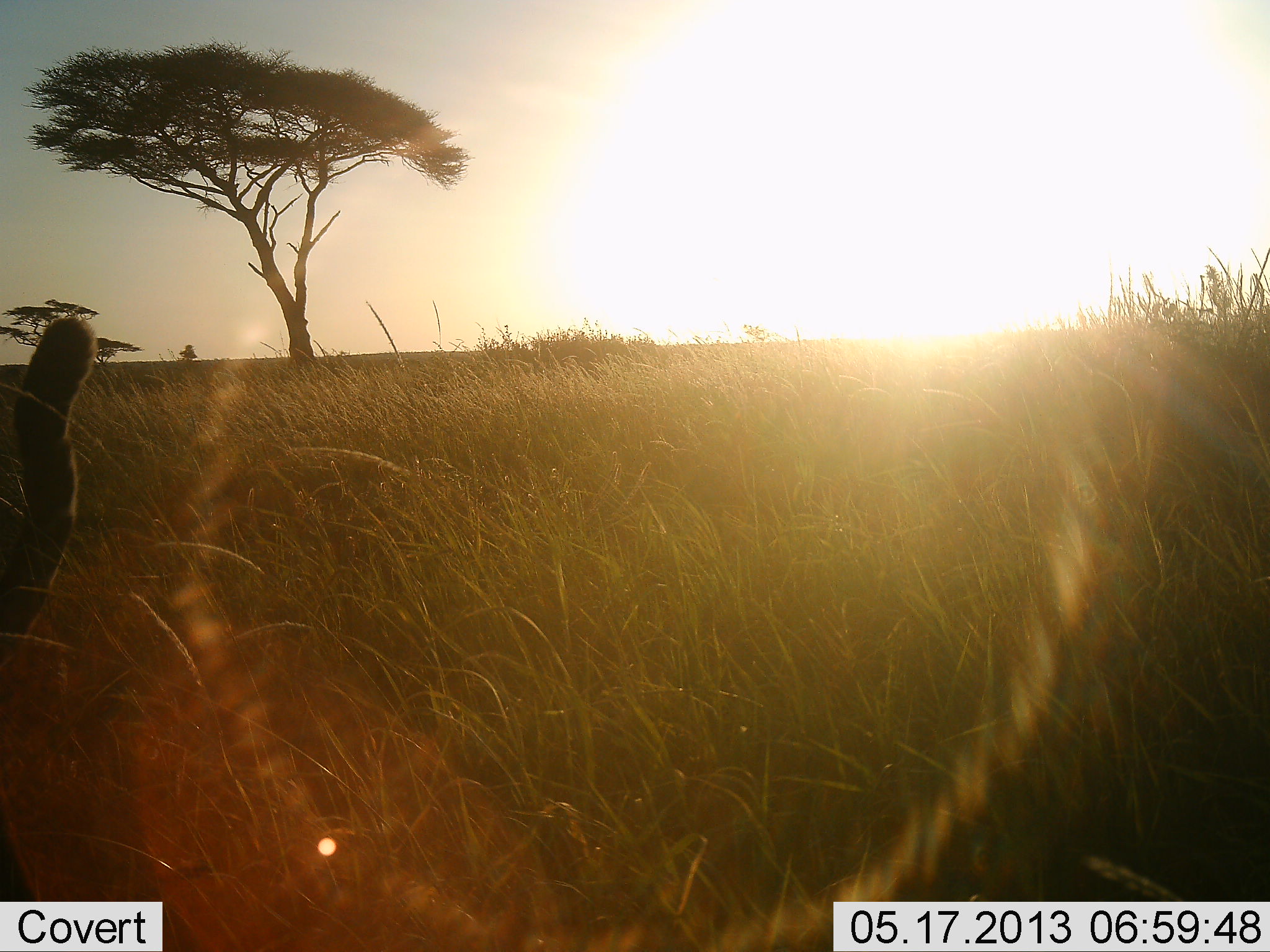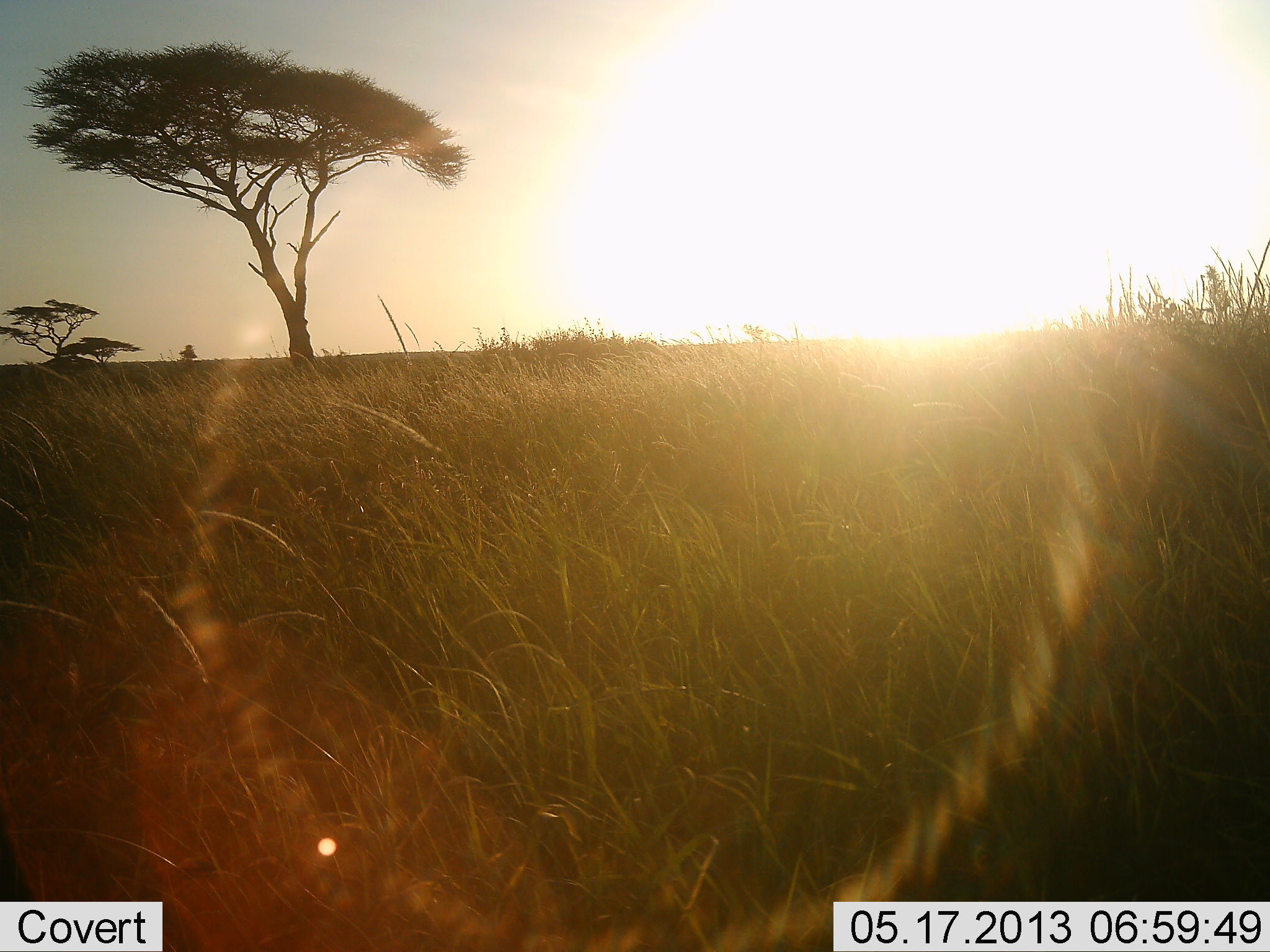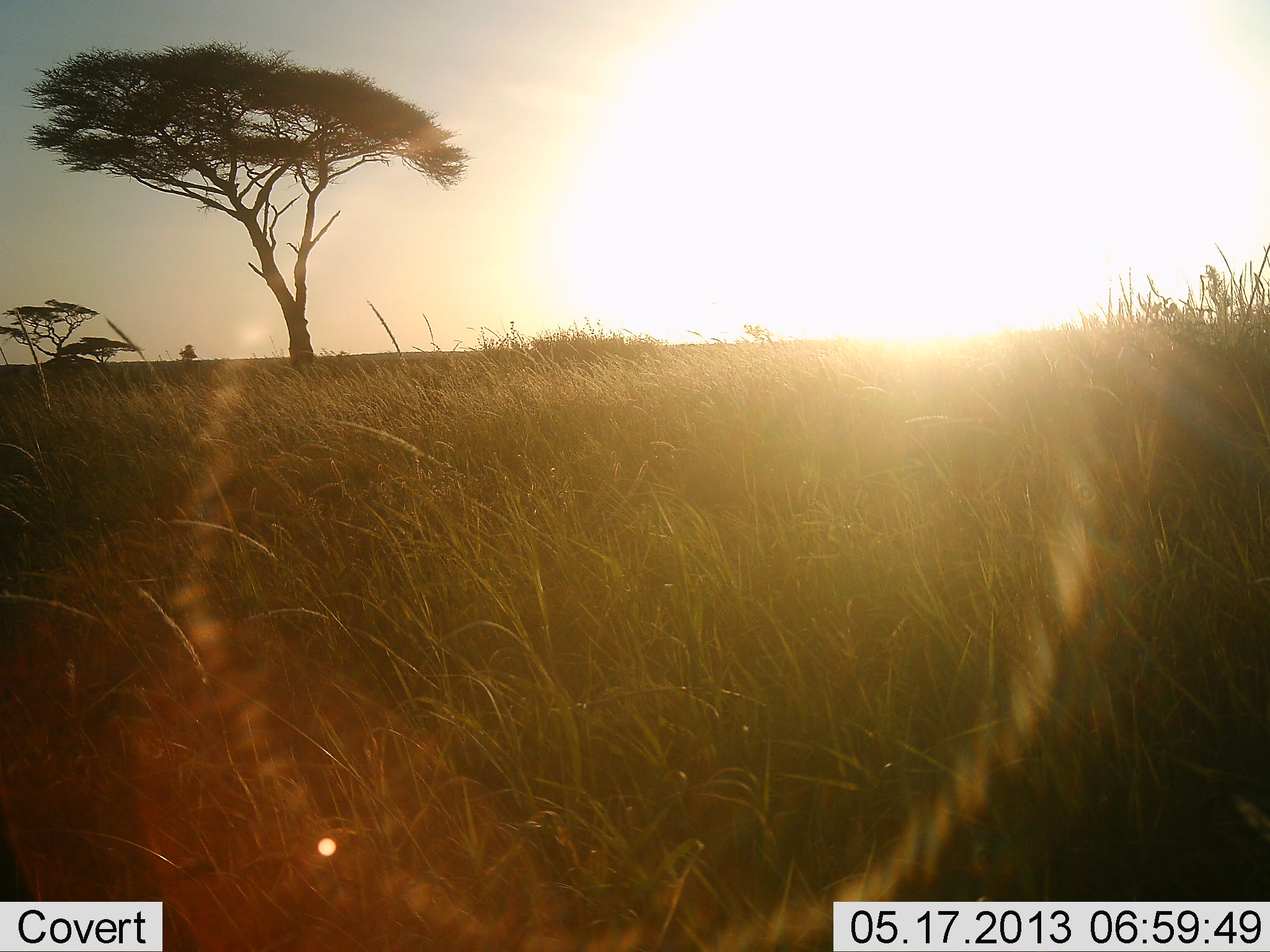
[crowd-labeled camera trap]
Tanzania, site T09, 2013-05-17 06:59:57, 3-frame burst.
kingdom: Animalia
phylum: Chordata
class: Mammalia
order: Carnivora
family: Felidae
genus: Felis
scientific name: Felis lybica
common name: african wild cat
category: wildcat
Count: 1.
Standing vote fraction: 40%.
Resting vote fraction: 0%.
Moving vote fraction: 60%.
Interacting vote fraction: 0%.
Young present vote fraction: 0%.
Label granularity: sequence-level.